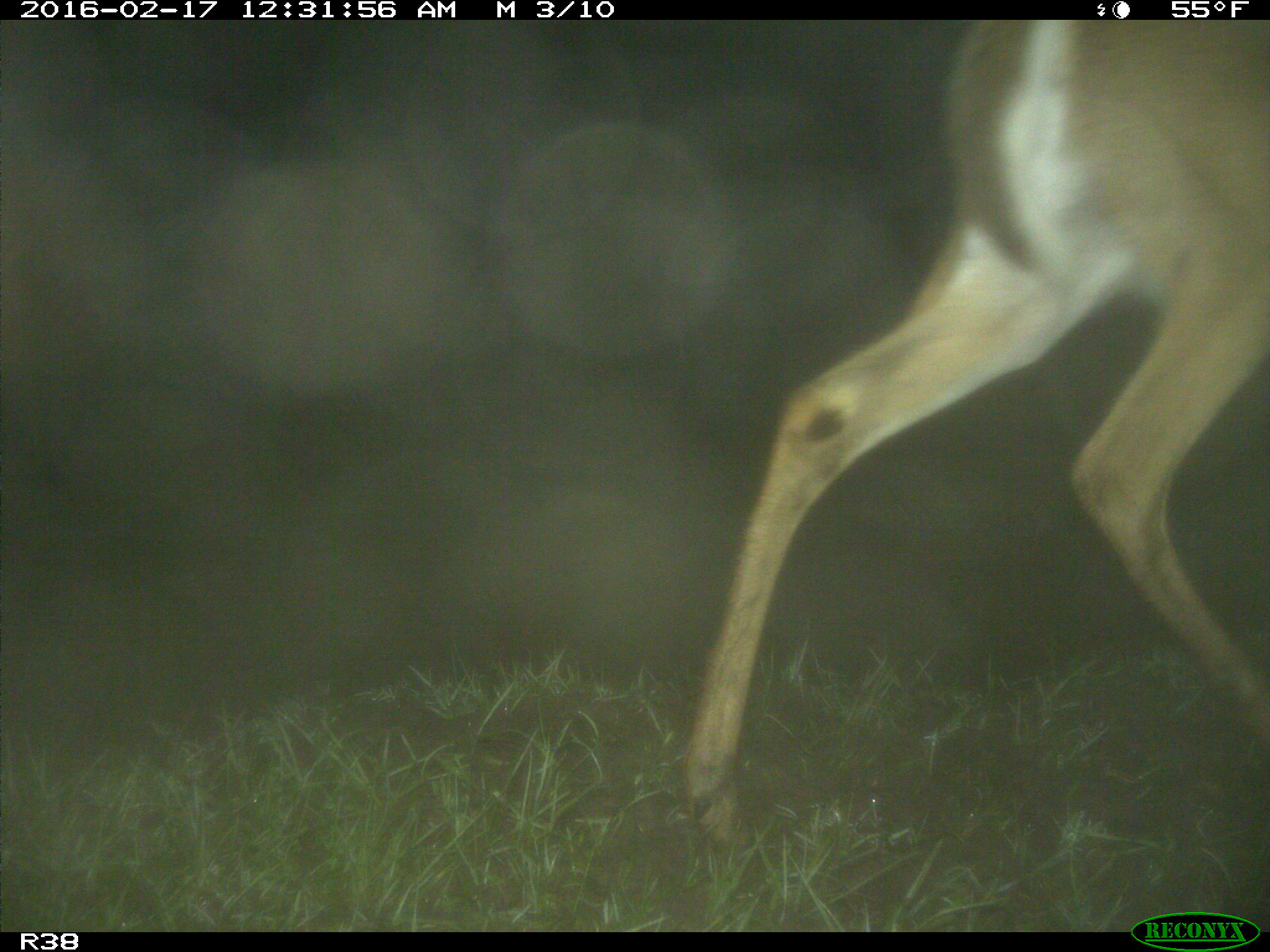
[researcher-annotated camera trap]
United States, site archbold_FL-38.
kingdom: Animalia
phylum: Chordata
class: Mammalia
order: Artiodactyla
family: Cervidae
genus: Odocoileus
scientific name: Odocoileus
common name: deer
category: unidentified deer